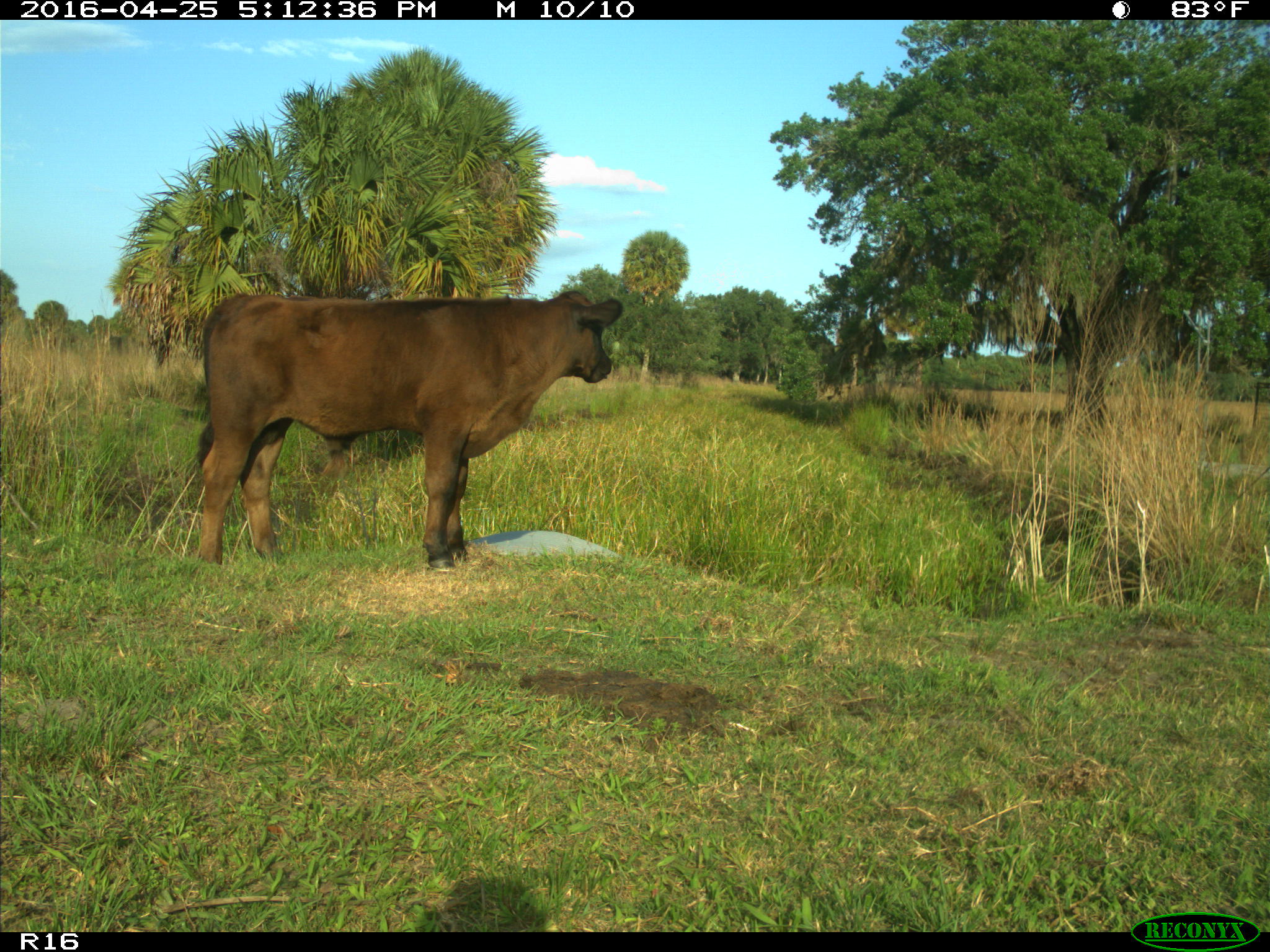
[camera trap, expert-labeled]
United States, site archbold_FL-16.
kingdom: Animalia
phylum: Chordata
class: Mammalia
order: Artiodactyla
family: Bovidae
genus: Bos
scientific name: Bos taurus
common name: domestic cow